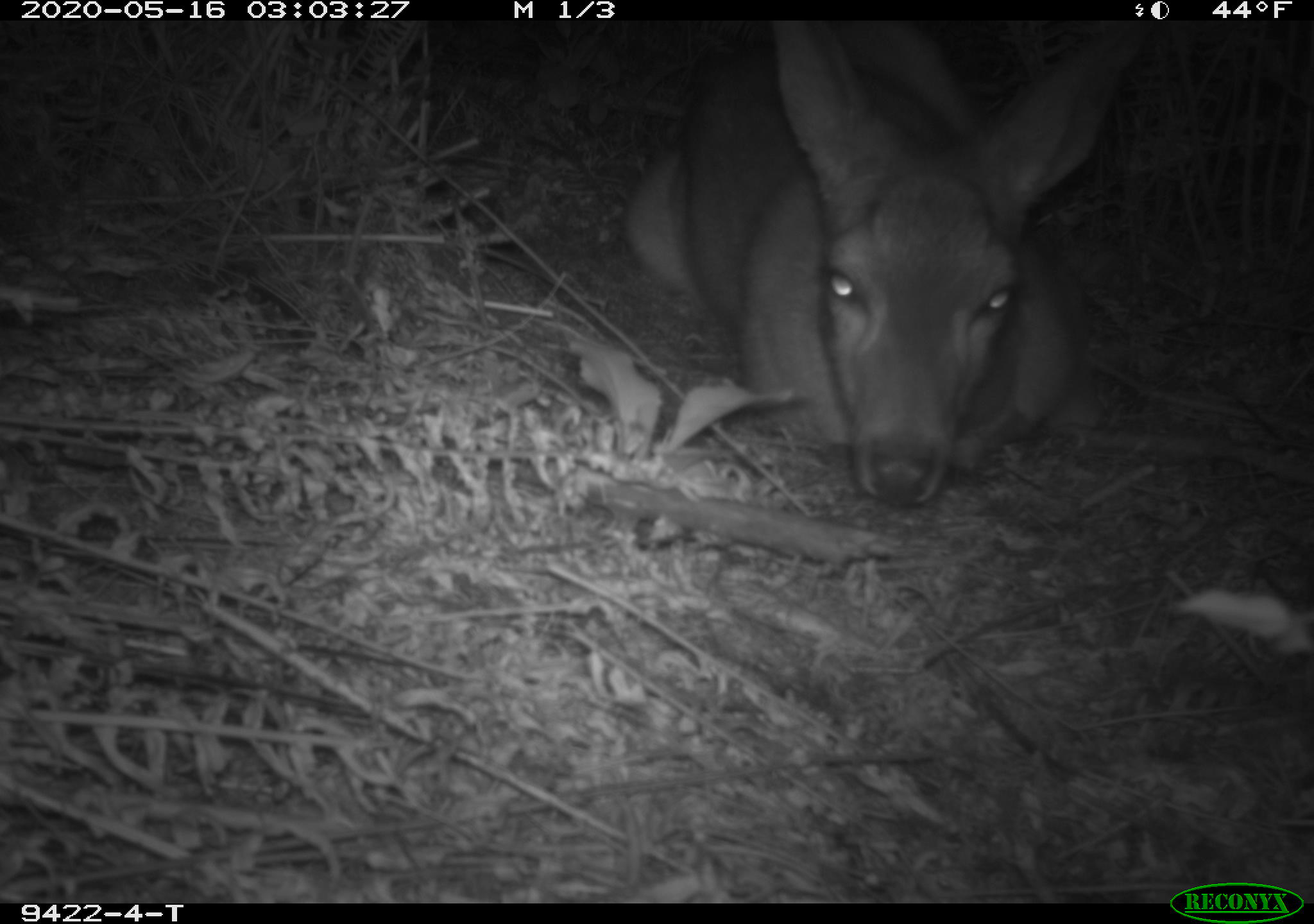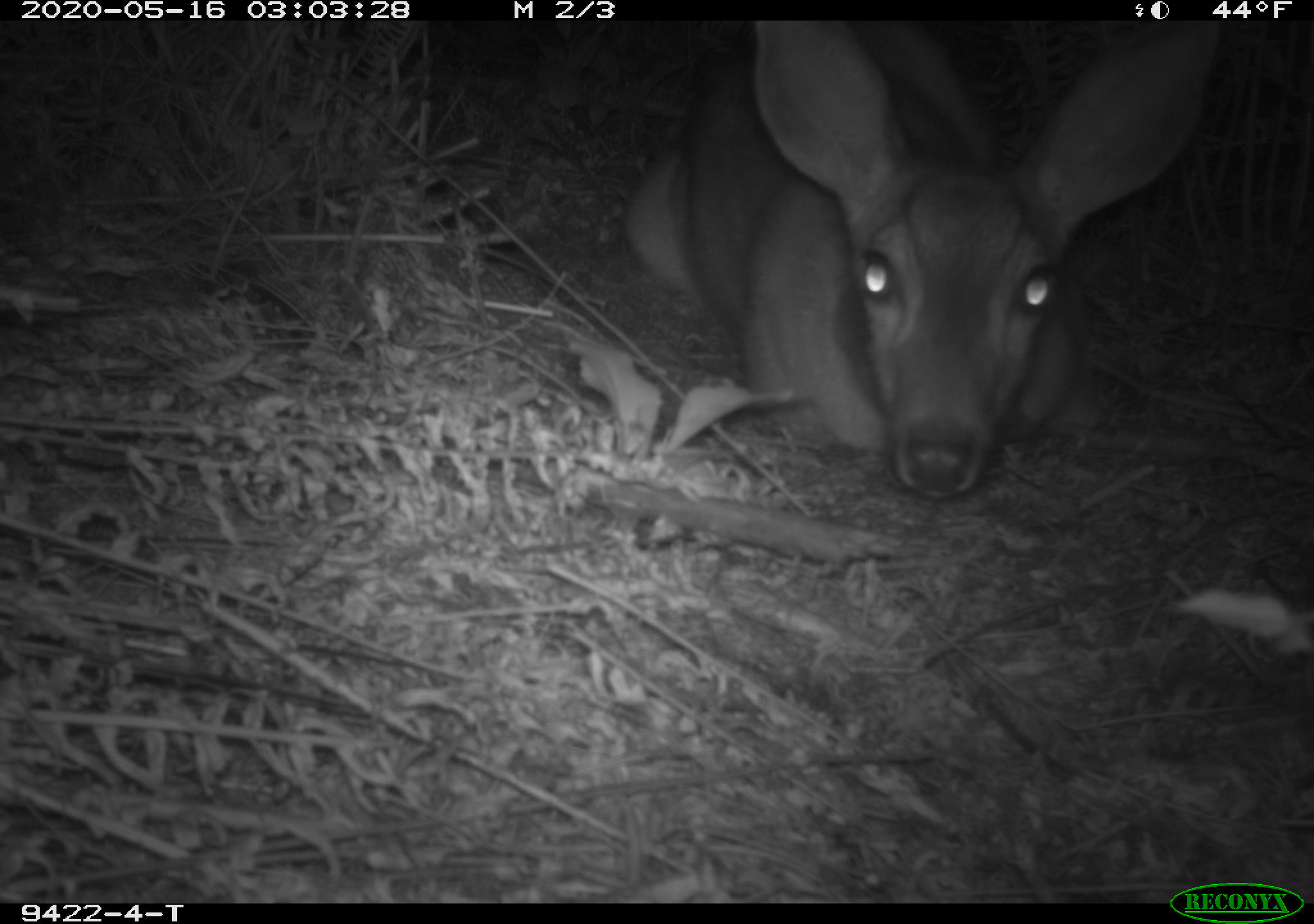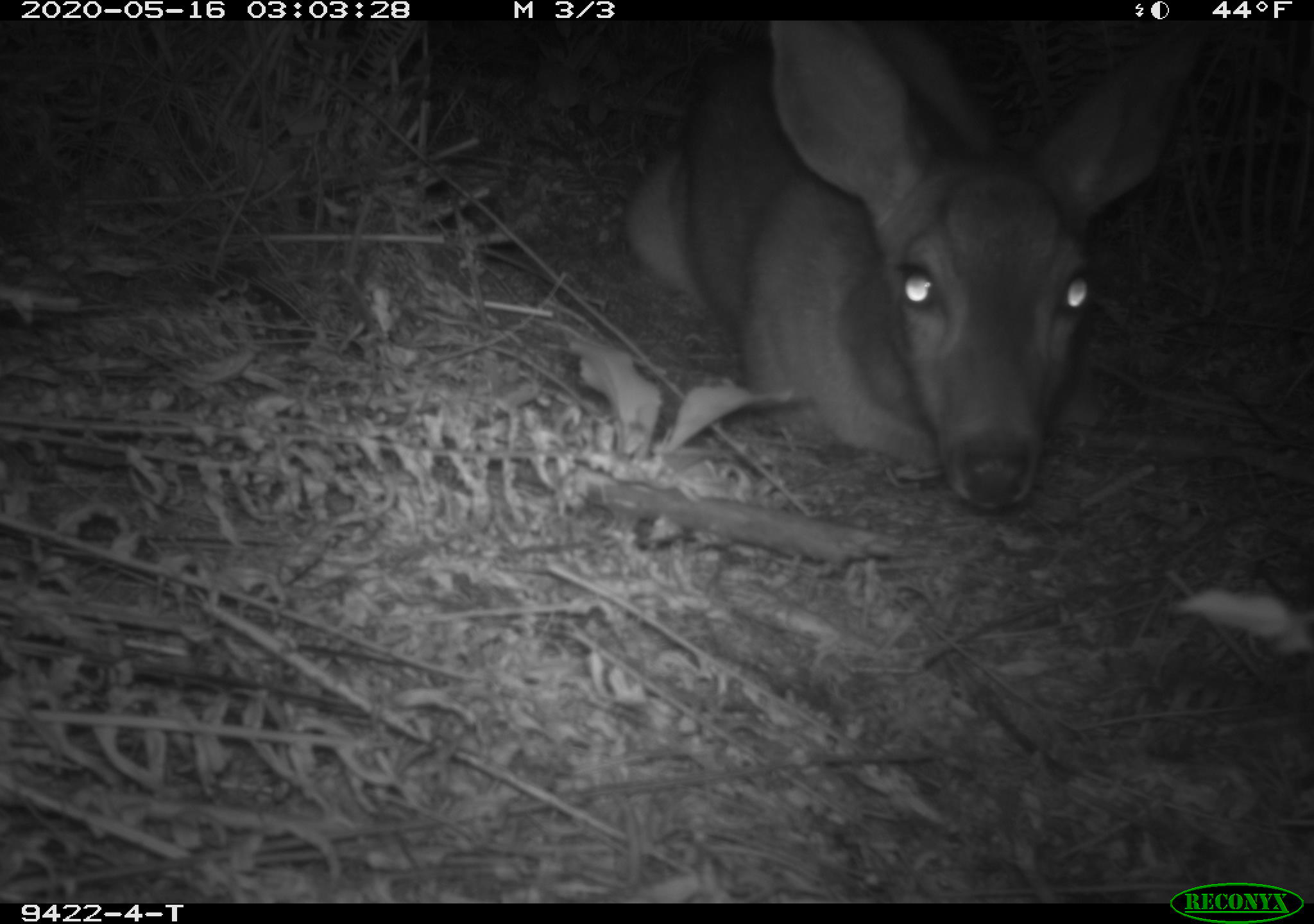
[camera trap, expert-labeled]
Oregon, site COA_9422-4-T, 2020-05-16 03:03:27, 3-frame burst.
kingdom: Animalia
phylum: Chordata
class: Mammalia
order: Artiodactyla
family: Cervidae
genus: Odocoileus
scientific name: Odocoileus hemionus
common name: black-tailed deer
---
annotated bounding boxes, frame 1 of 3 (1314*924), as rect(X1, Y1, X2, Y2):
black-tailed deer: rect(608, 22, 1159, 520)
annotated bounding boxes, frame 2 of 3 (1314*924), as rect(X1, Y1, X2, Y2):
black-tailed deer: rect(604, 22, 1236, 508)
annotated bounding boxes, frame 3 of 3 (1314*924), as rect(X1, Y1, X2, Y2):
black-tailed deer: rect(608, 35, 1219, 525)